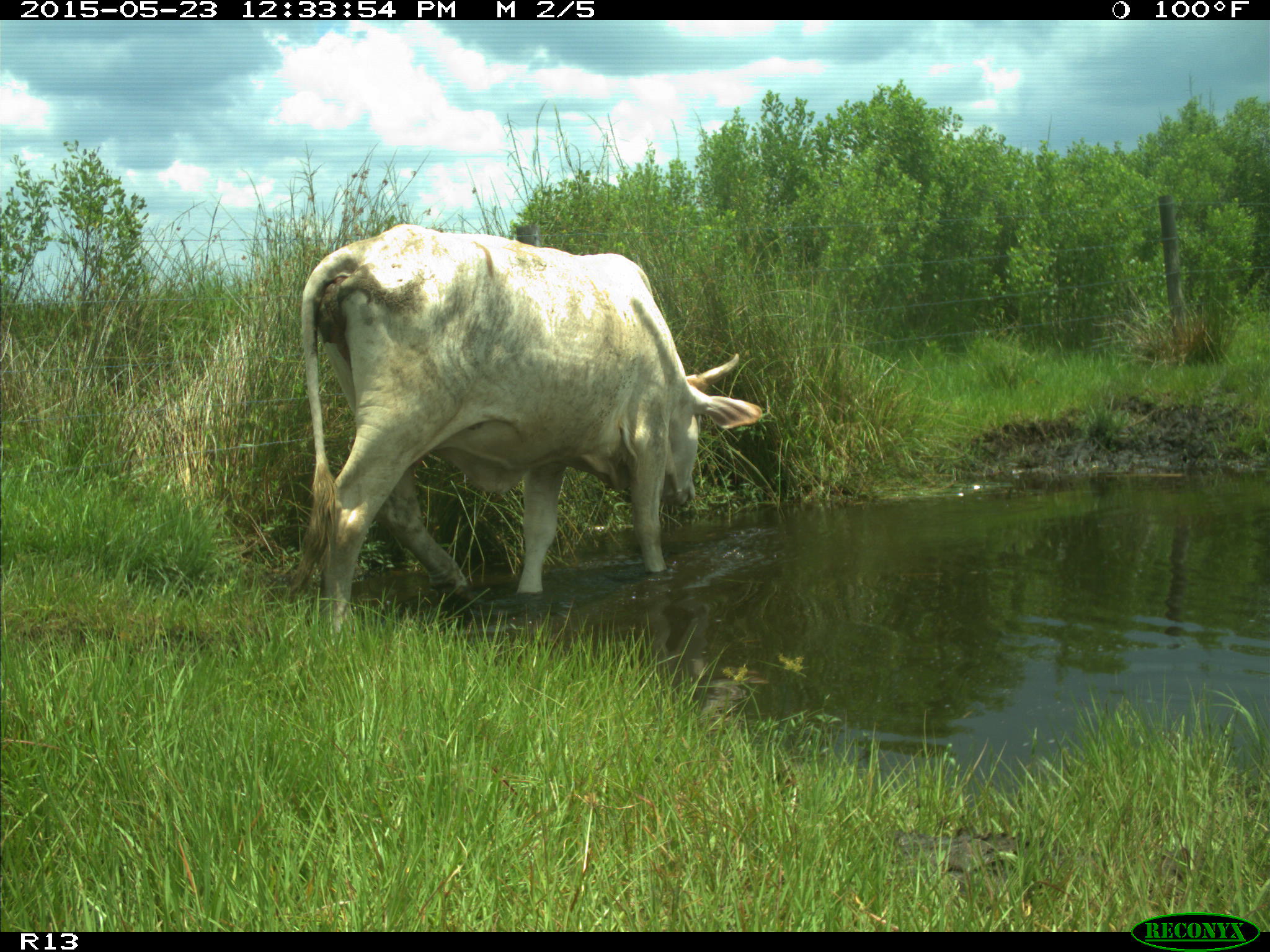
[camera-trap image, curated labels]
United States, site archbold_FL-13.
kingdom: Animalia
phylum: Chordata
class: Mammalia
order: Artiodactyla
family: Bovidae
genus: Bos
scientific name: Bos taurus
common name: domestic cow